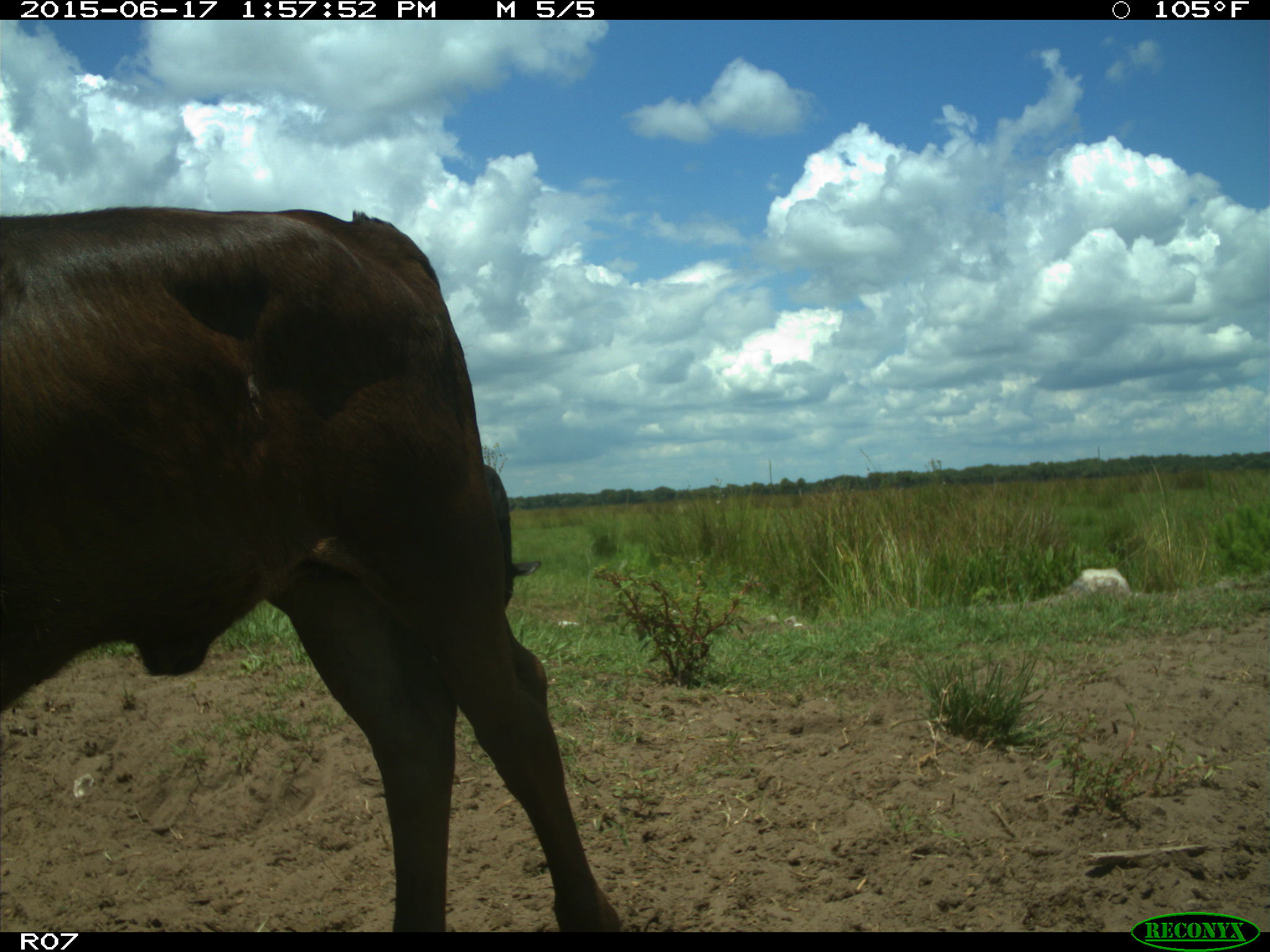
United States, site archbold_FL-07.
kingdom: Animalia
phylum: Chordata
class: Mammalia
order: Artiodactyla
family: Bovidae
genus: Bos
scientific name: Bos taurus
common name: domestic cow